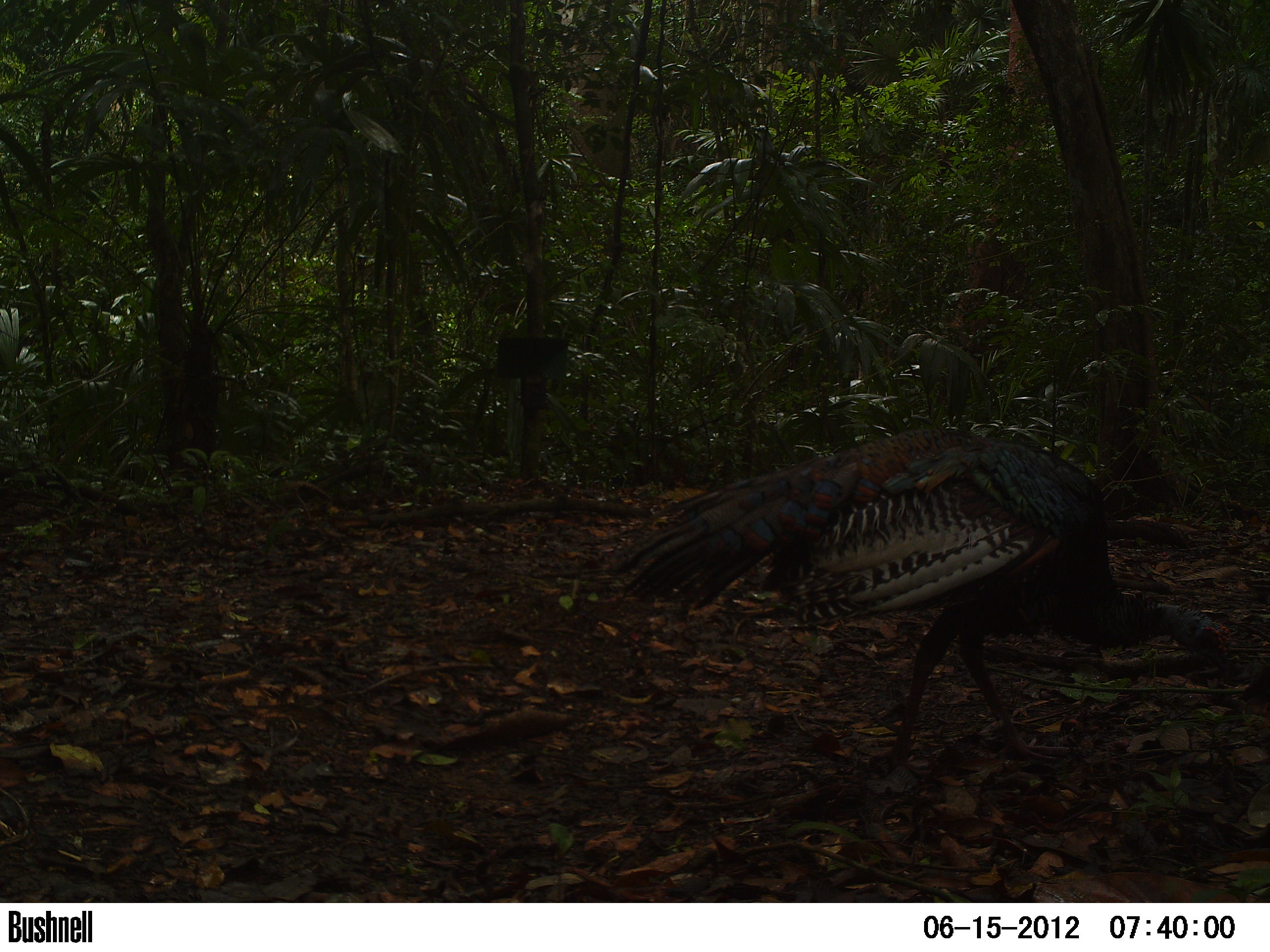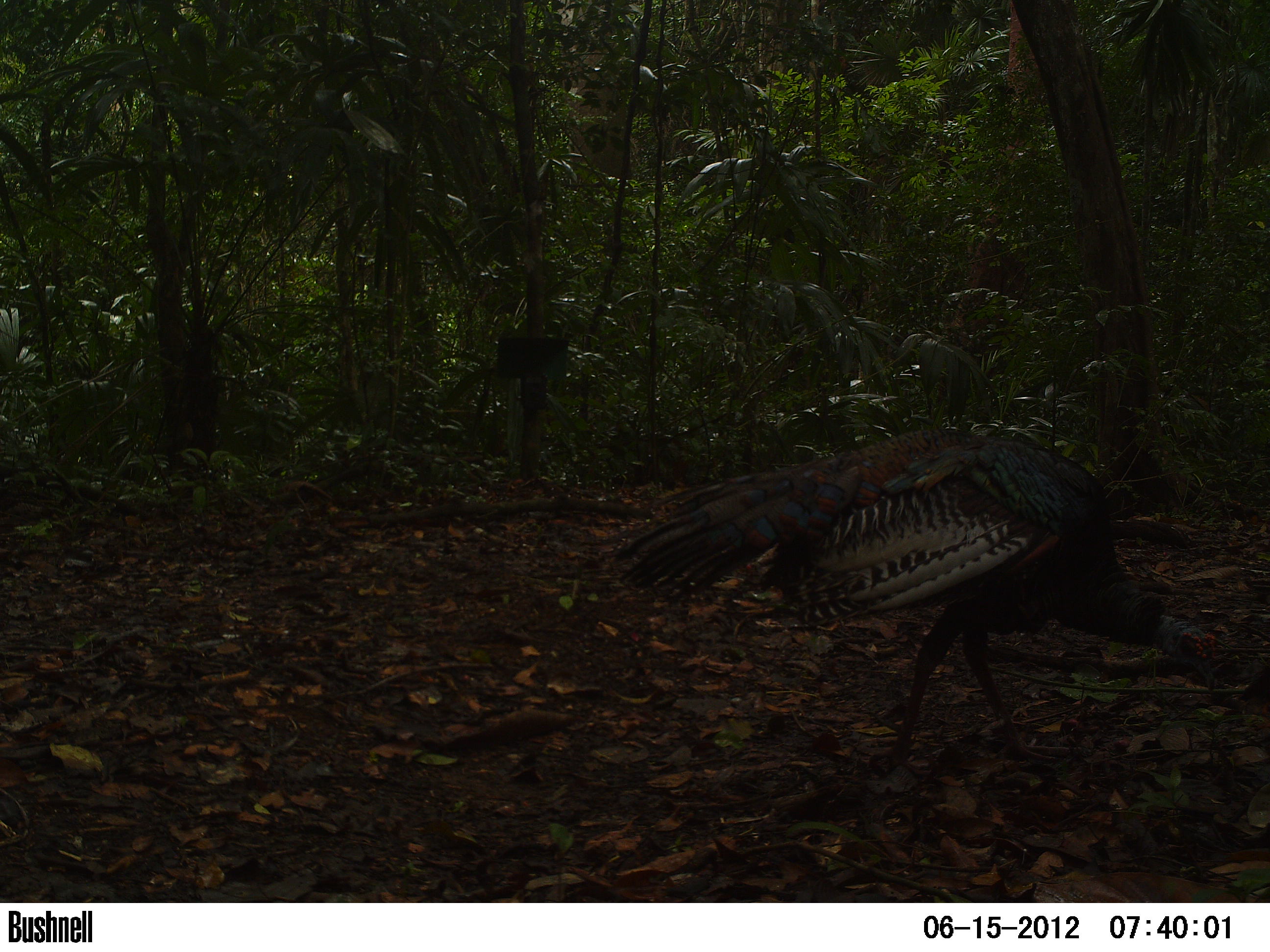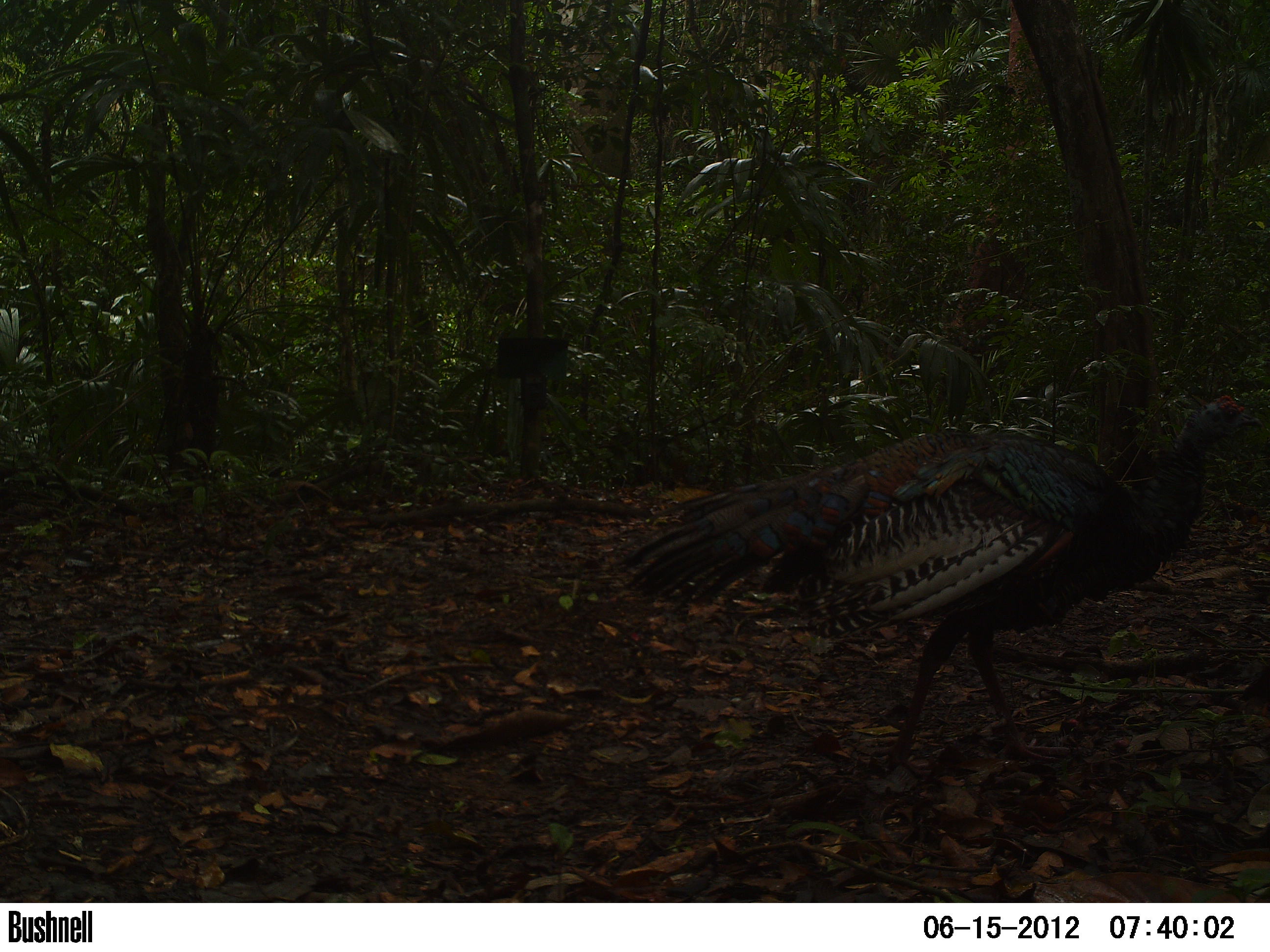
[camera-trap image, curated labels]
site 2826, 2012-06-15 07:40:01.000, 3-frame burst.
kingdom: Animalia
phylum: Chordata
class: Aves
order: Galliformes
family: Phasianidae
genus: Meleagris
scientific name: Meleagris ocellata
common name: ocellated turkey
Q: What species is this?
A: Meleagris ocellata (ocellated turkey).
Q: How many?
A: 1.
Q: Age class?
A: Adult.